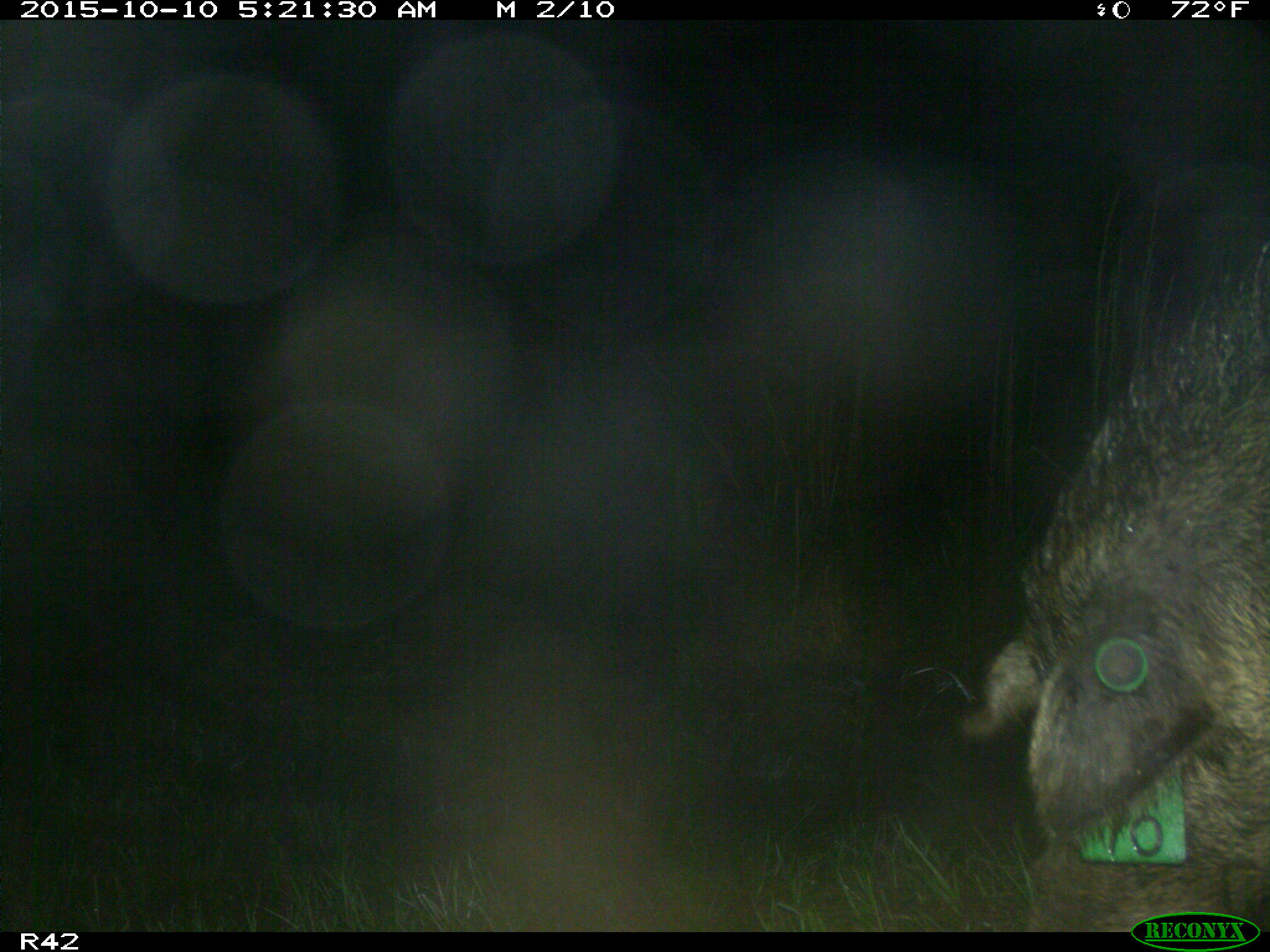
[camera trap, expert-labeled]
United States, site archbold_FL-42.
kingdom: Animalia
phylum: Chordata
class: Mammalia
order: Artiodactyla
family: Suidae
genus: Sus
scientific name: Sus scrofa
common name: wild boar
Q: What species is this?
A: Sus scrofa (wild boar).